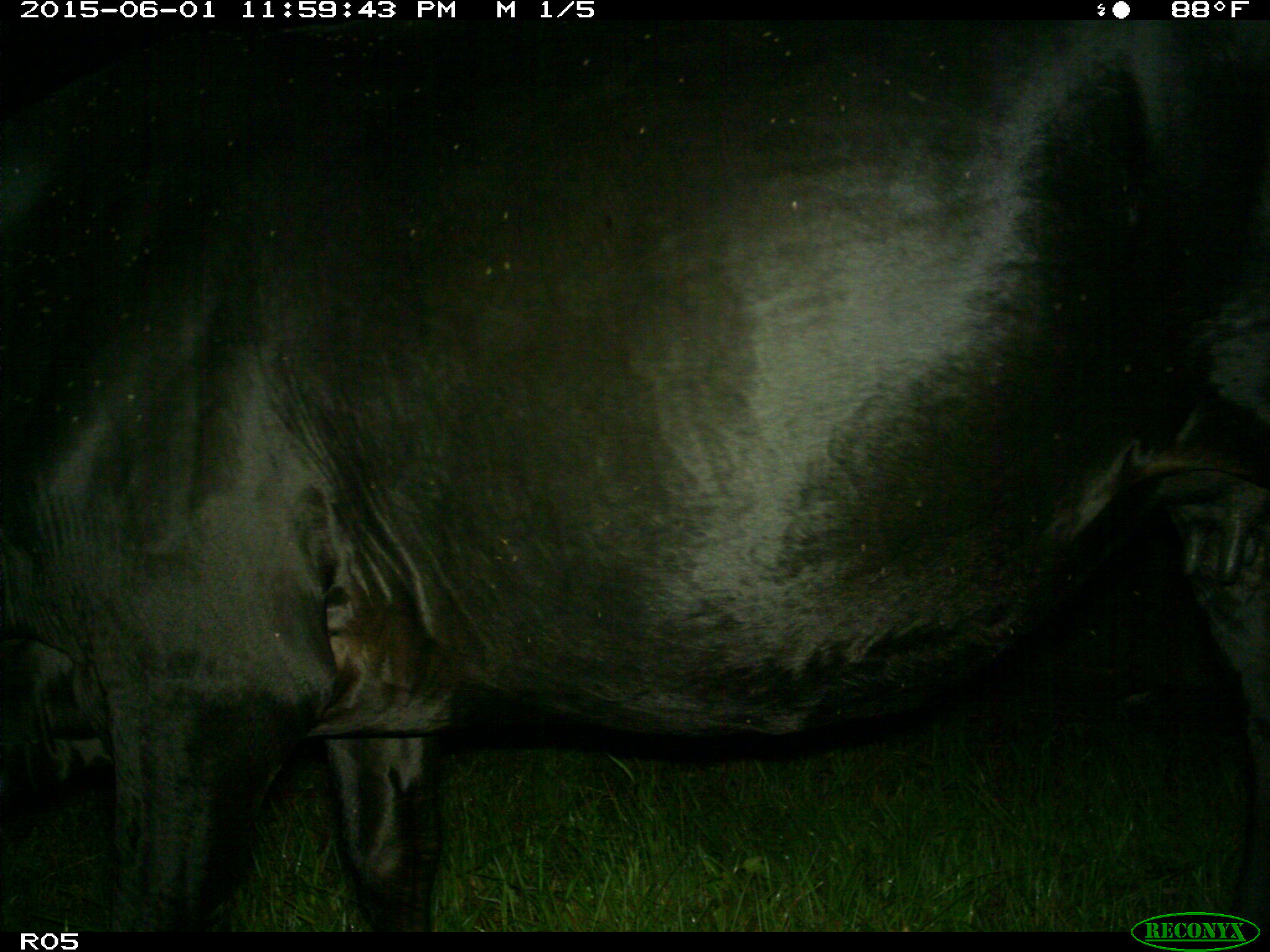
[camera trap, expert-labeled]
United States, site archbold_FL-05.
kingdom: Animalia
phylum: Chordata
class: Mammalia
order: Artiodactyla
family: Bovidae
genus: Bos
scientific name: Bos taurus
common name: domestic cow